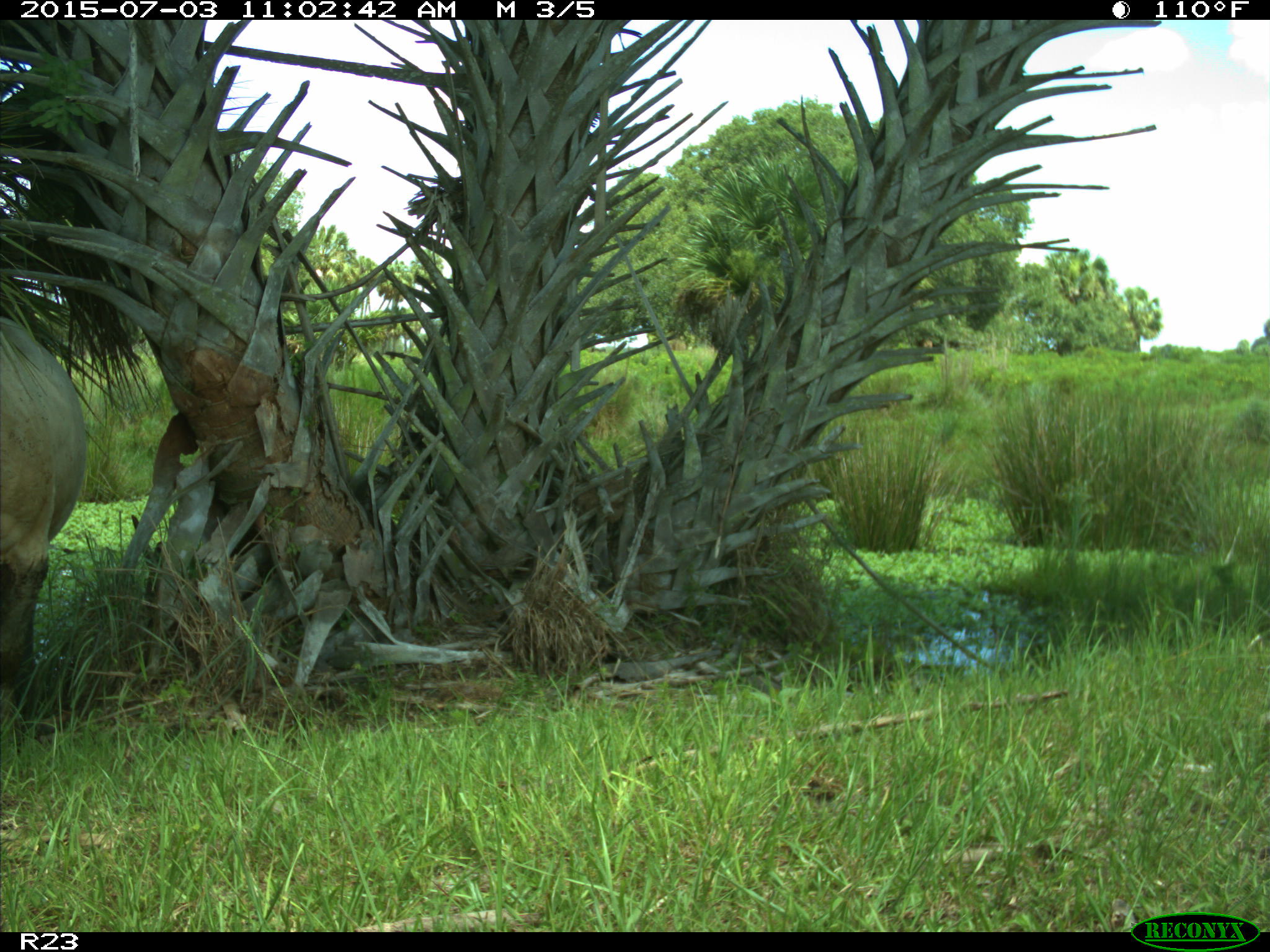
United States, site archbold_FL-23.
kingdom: Animalia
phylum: Chordata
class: Mammalia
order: Artiodactyla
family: Bovidae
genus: Bos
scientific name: Bos taurus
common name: domestic cow